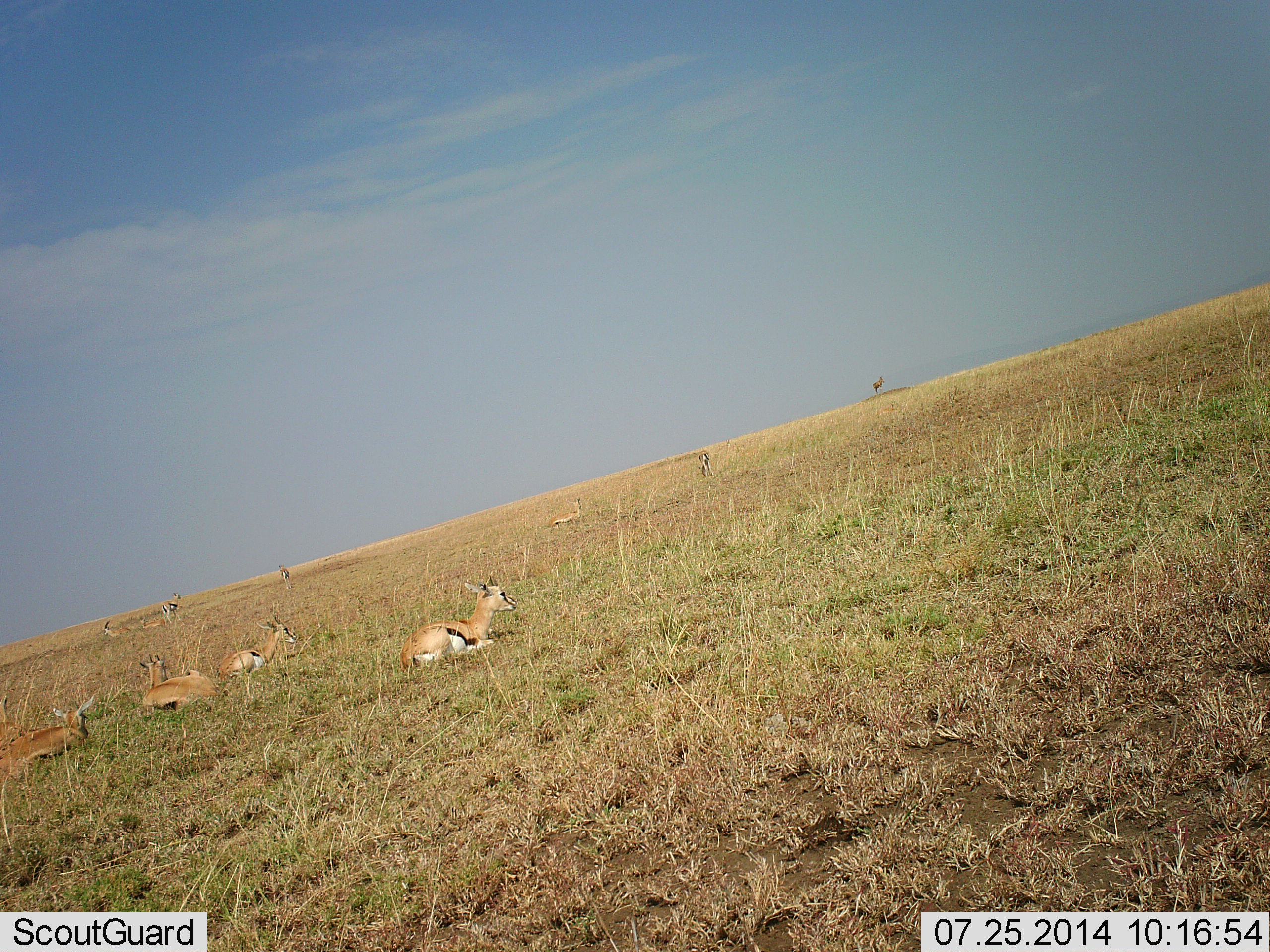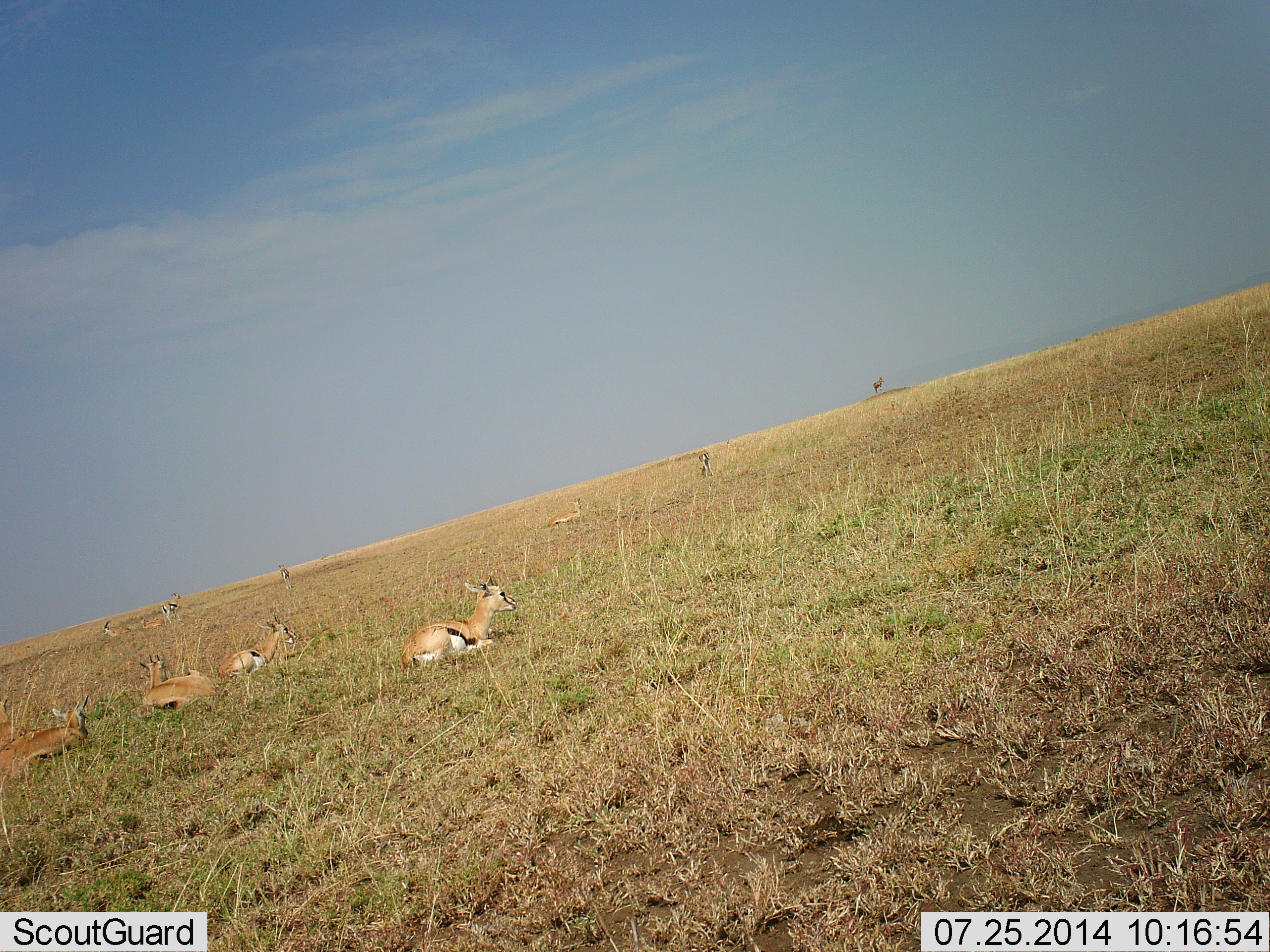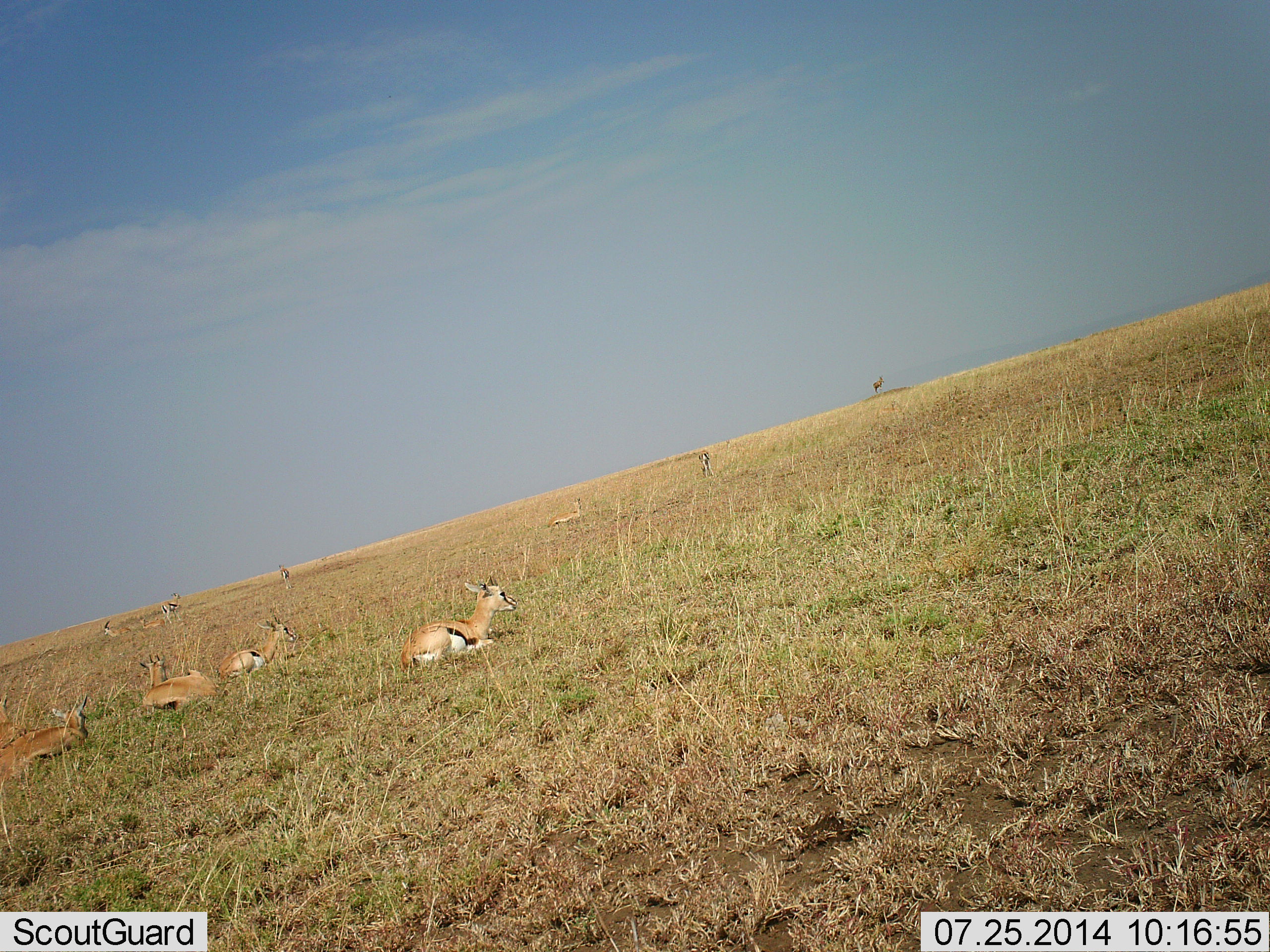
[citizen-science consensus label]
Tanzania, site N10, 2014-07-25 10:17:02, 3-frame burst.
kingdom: Animalia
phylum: Chordata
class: Mammalia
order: Artiodactyla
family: Bovidae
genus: Eudorcas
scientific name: Eudorcas thomsonii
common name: thomson's gazelle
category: gazellethomsons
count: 8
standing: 36%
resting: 100%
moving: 0%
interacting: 0%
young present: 9%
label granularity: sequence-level